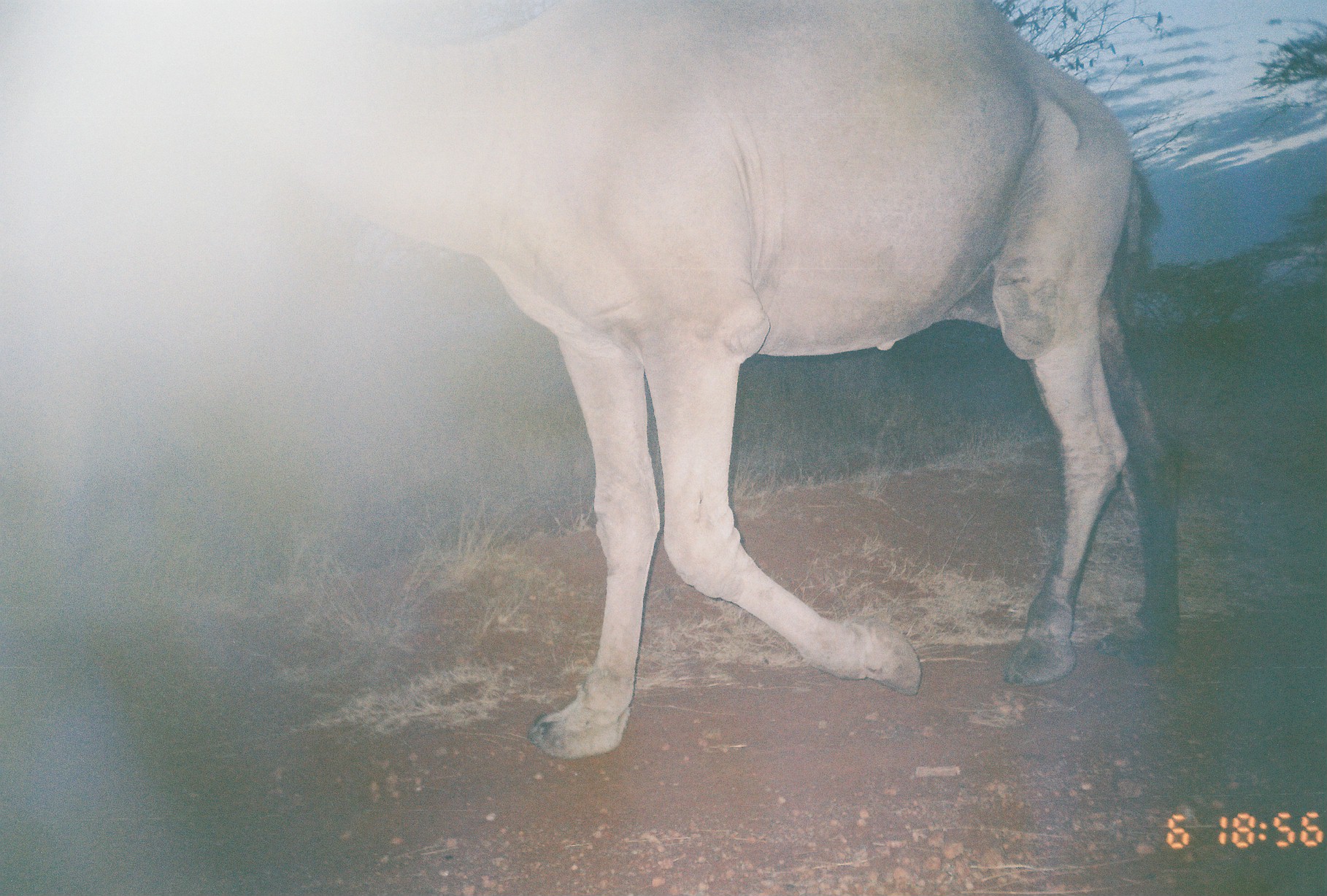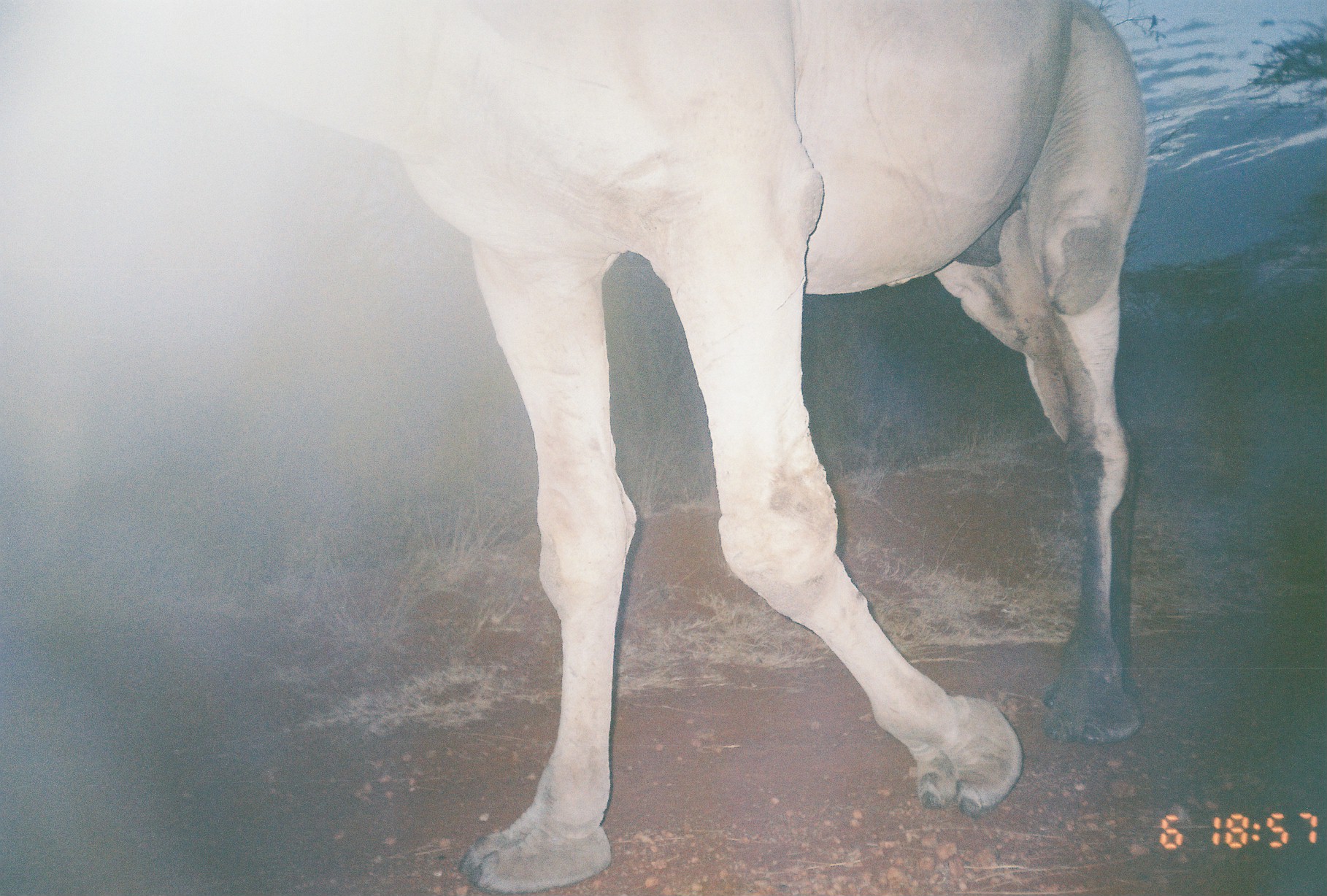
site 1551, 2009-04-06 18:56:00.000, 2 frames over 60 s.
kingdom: Animalia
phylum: Chordata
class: Mammalia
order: Artiodactyla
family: Camelidae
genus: Camelus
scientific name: Camelus dromedarius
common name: dromedary camel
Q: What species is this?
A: Camelus dromedarius (dromedary camel).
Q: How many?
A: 1.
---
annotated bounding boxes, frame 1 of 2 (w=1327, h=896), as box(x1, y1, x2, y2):
camelus dromedarius: box(250, 0, 1184, 760)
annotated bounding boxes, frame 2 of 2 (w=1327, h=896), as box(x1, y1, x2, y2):
camelus dromedarius: box(1, 0, 1139, 894)